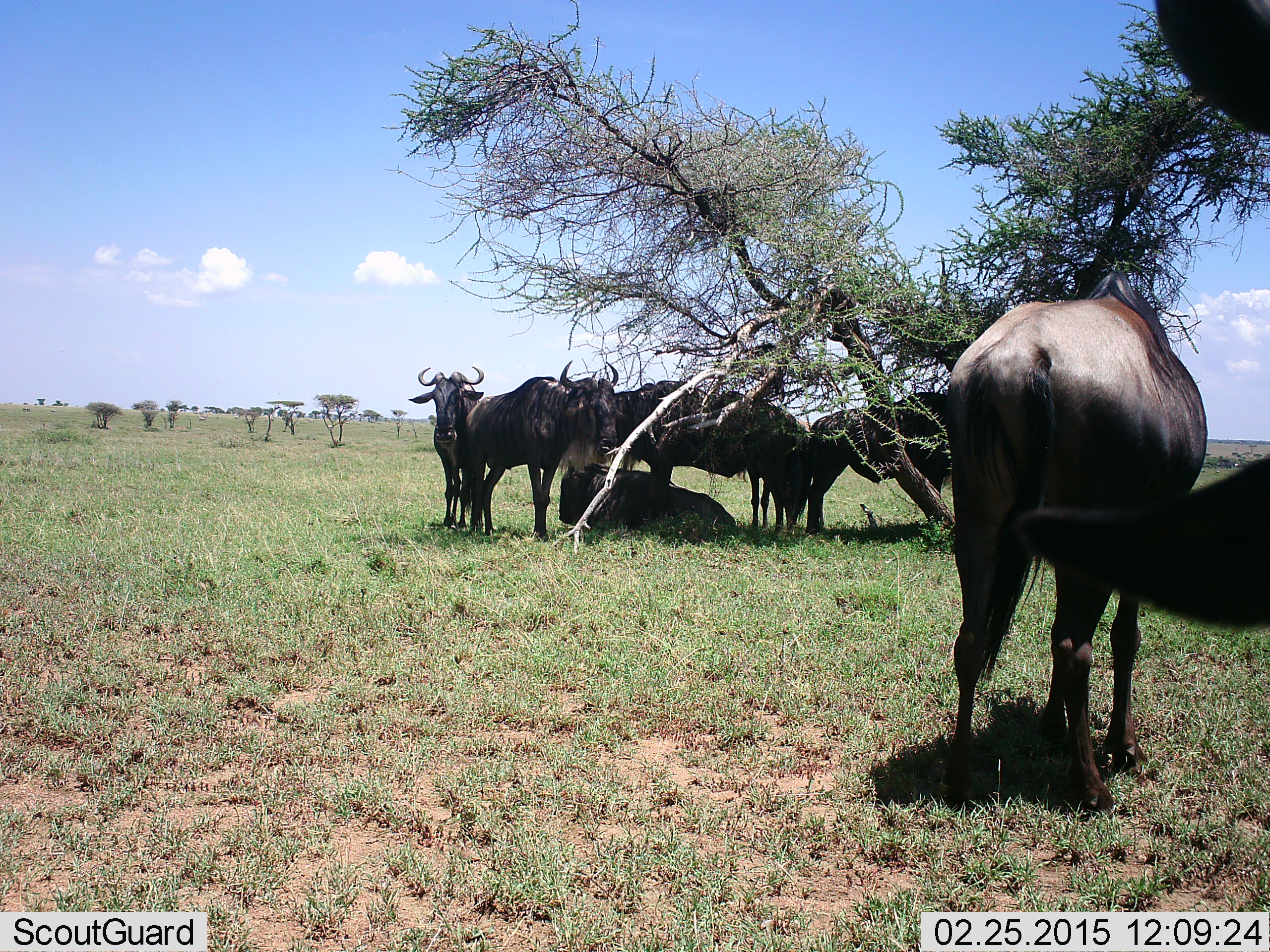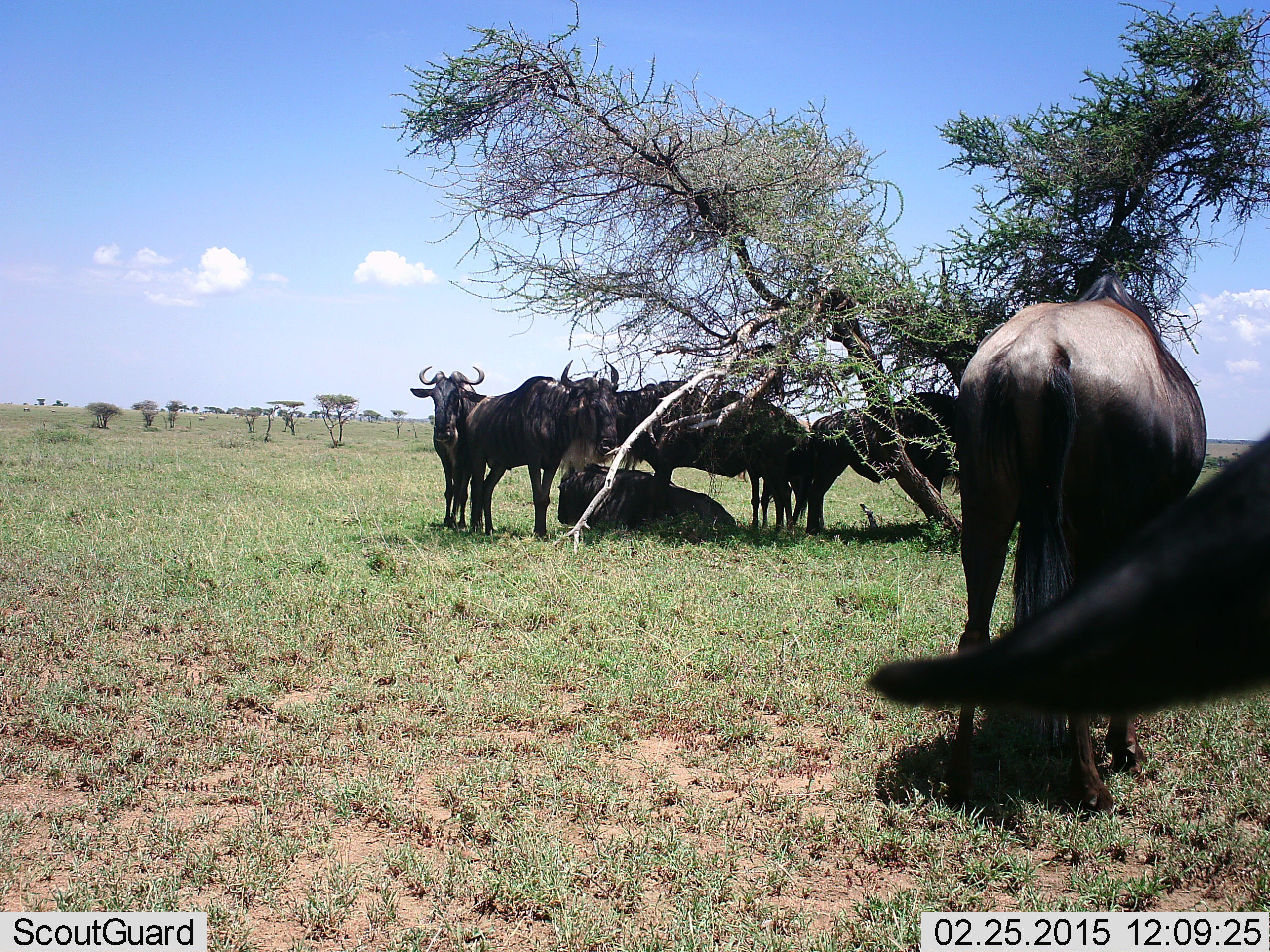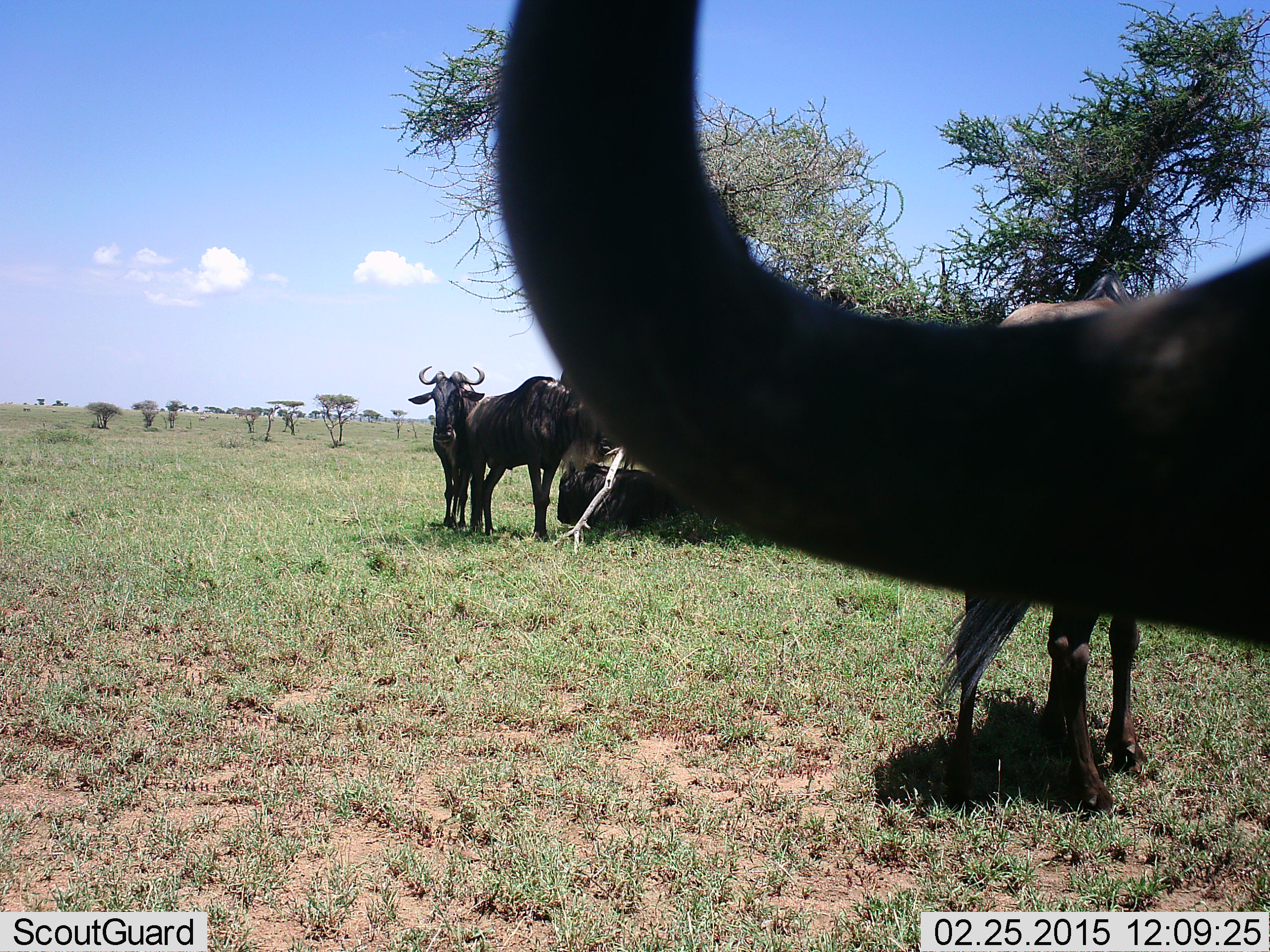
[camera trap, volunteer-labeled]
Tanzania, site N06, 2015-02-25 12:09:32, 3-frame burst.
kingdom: Animalia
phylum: Chordata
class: Mammalia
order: Artiodactyla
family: Bovidae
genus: Connochaetes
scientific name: Connochaetes taurinus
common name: blue wildebeest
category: wildebeest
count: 7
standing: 90%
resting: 100%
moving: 10%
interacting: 10%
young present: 0%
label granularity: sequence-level